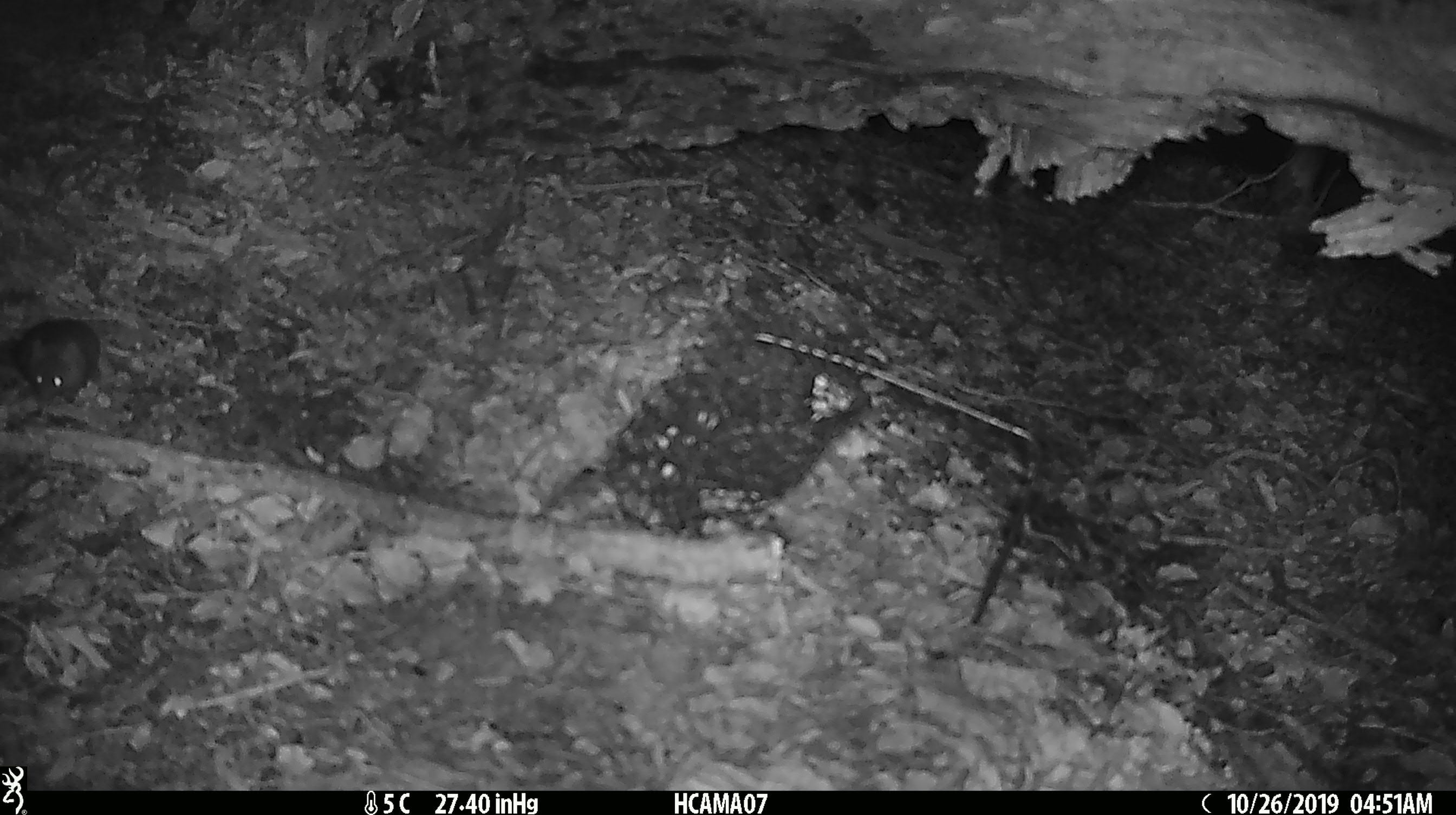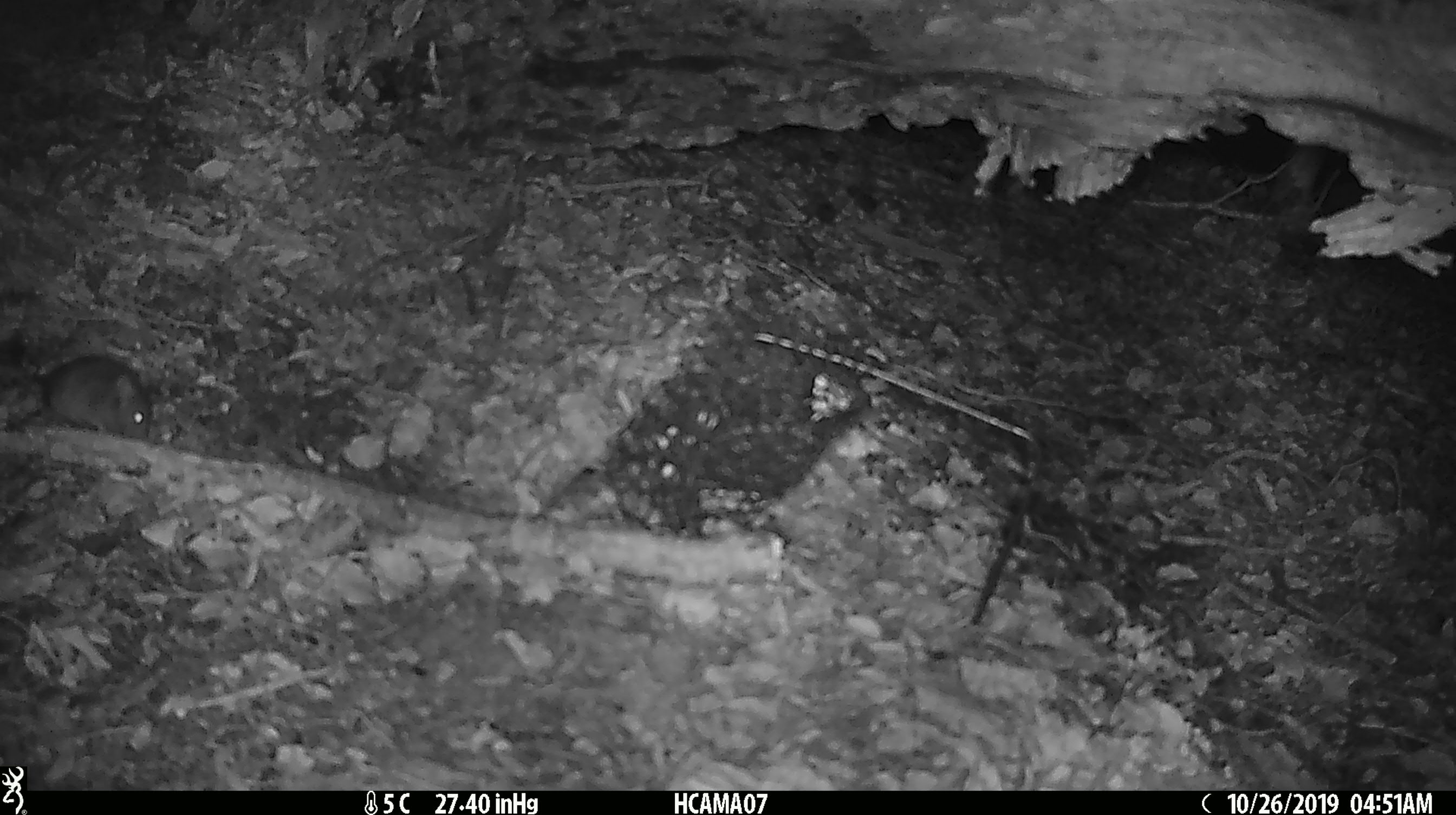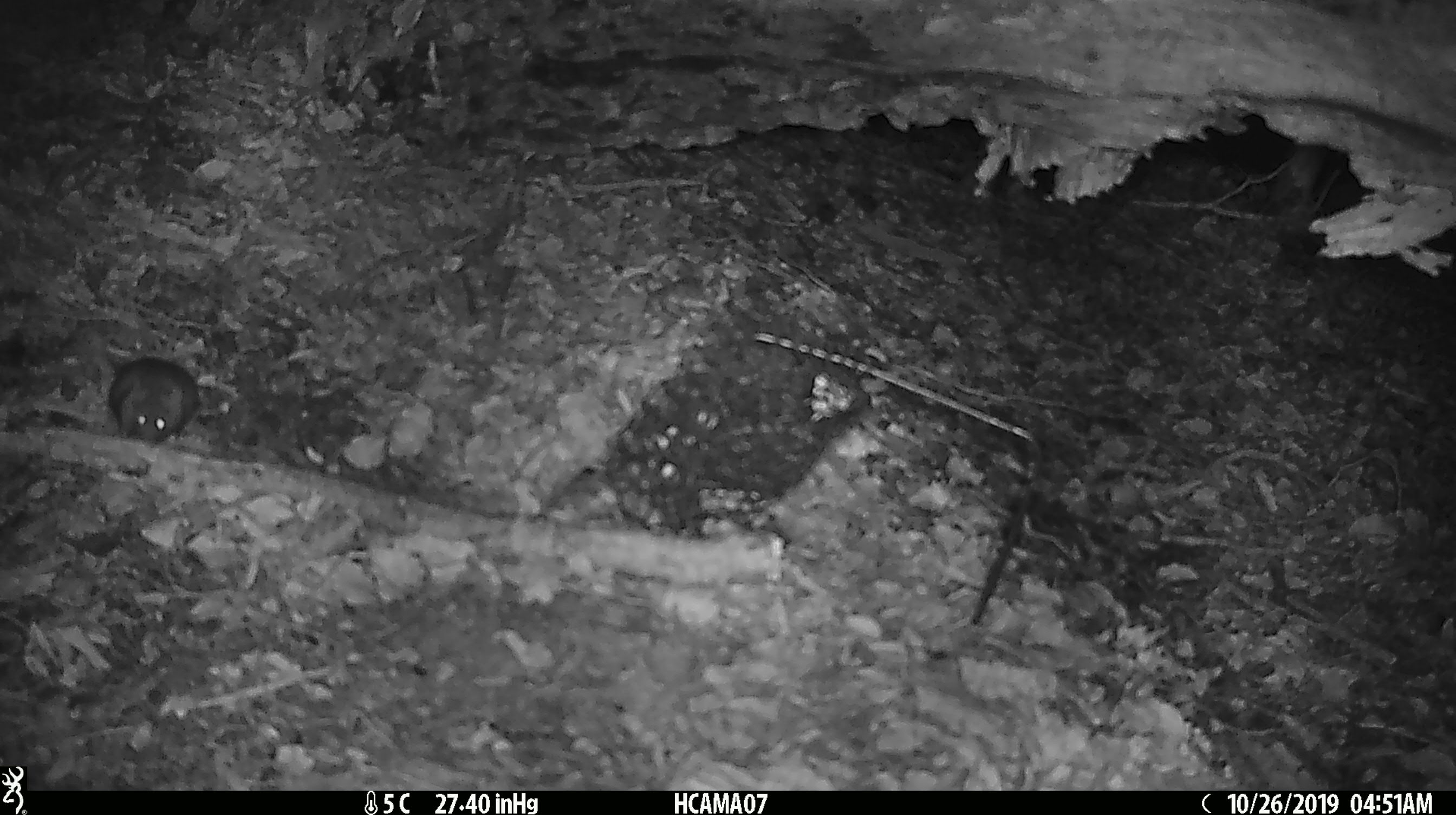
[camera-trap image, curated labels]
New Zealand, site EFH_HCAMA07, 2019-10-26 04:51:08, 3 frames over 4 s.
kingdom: Animalia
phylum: Chordata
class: Mammalia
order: Rodentia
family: Muridae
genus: Mus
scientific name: Mus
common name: mouse